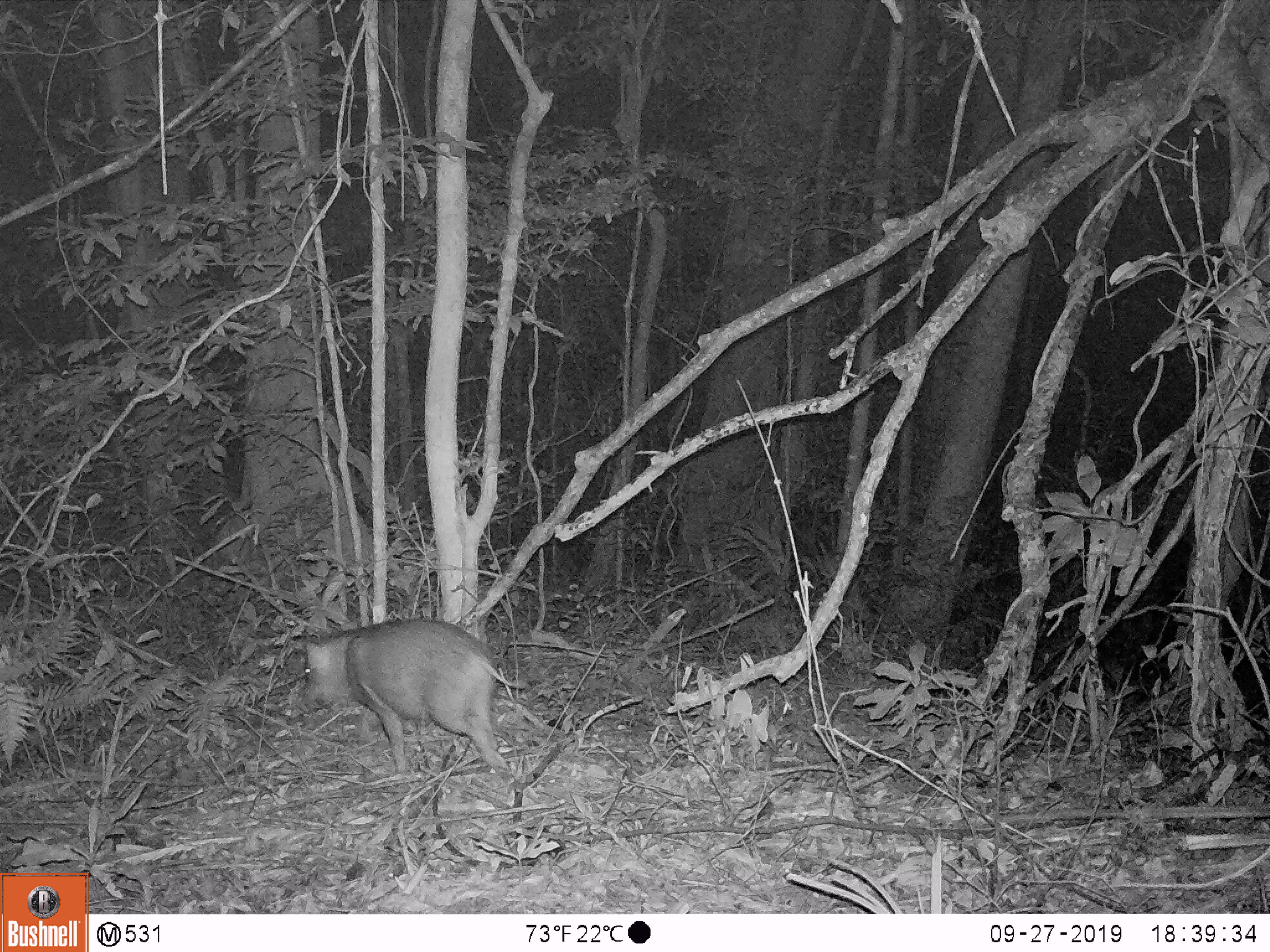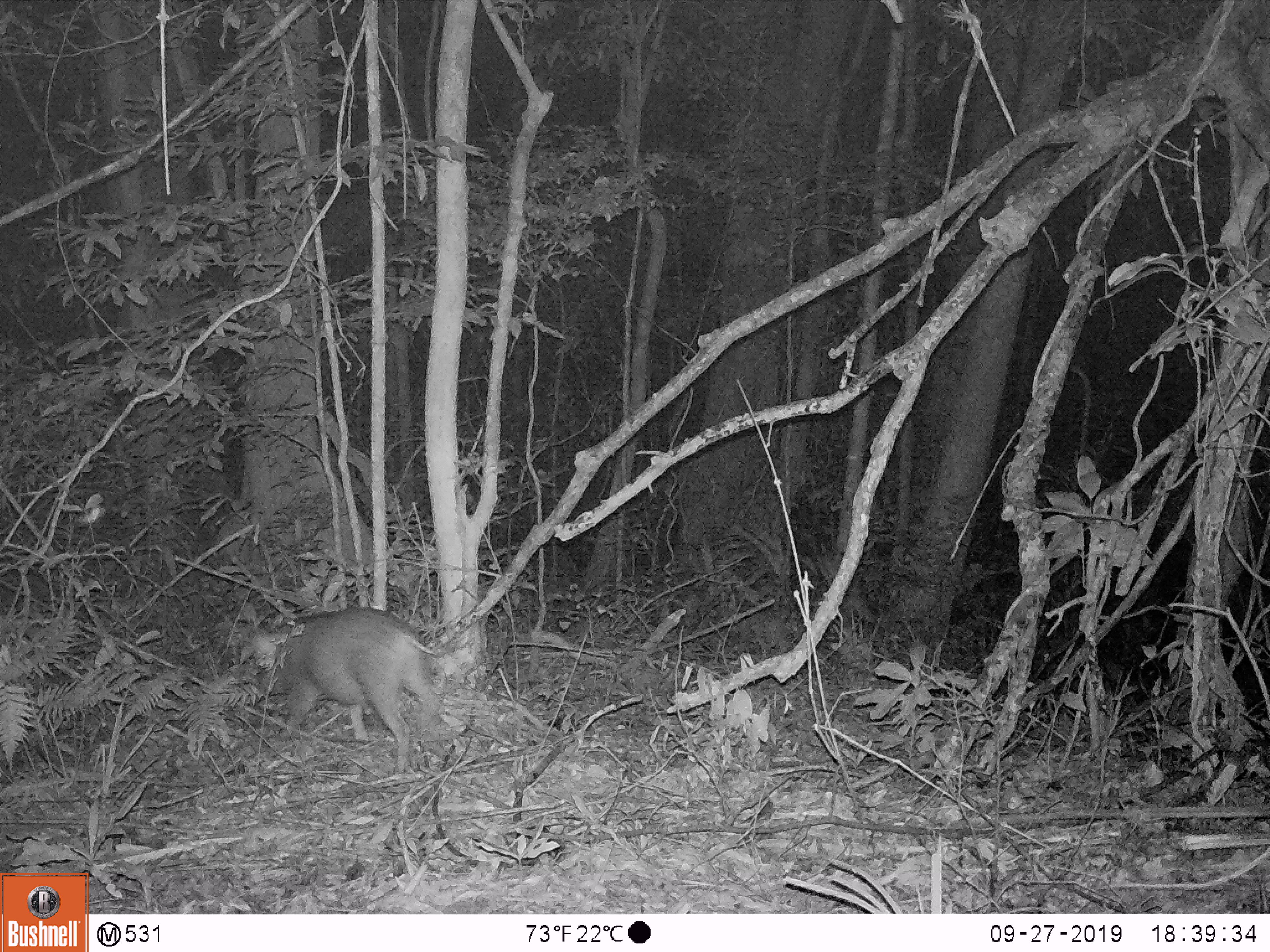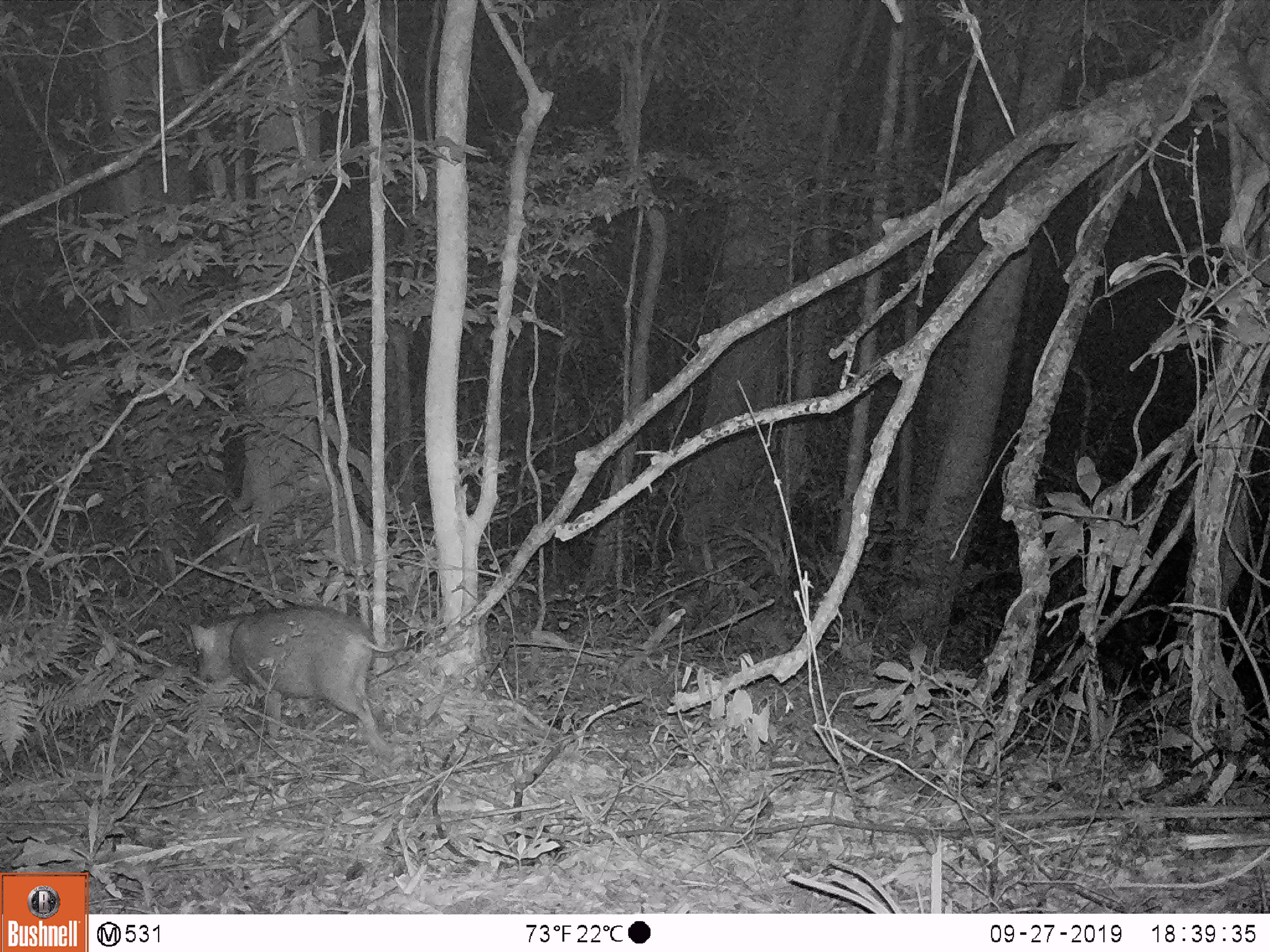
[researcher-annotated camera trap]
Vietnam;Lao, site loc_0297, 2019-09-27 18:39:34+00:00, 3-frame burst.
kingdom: Animalia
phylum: Chordata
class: Mammalia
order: Artiodactyla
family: Suidae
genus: Sus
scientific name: Sus scrofa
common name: eurasian wild pig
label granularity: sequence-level